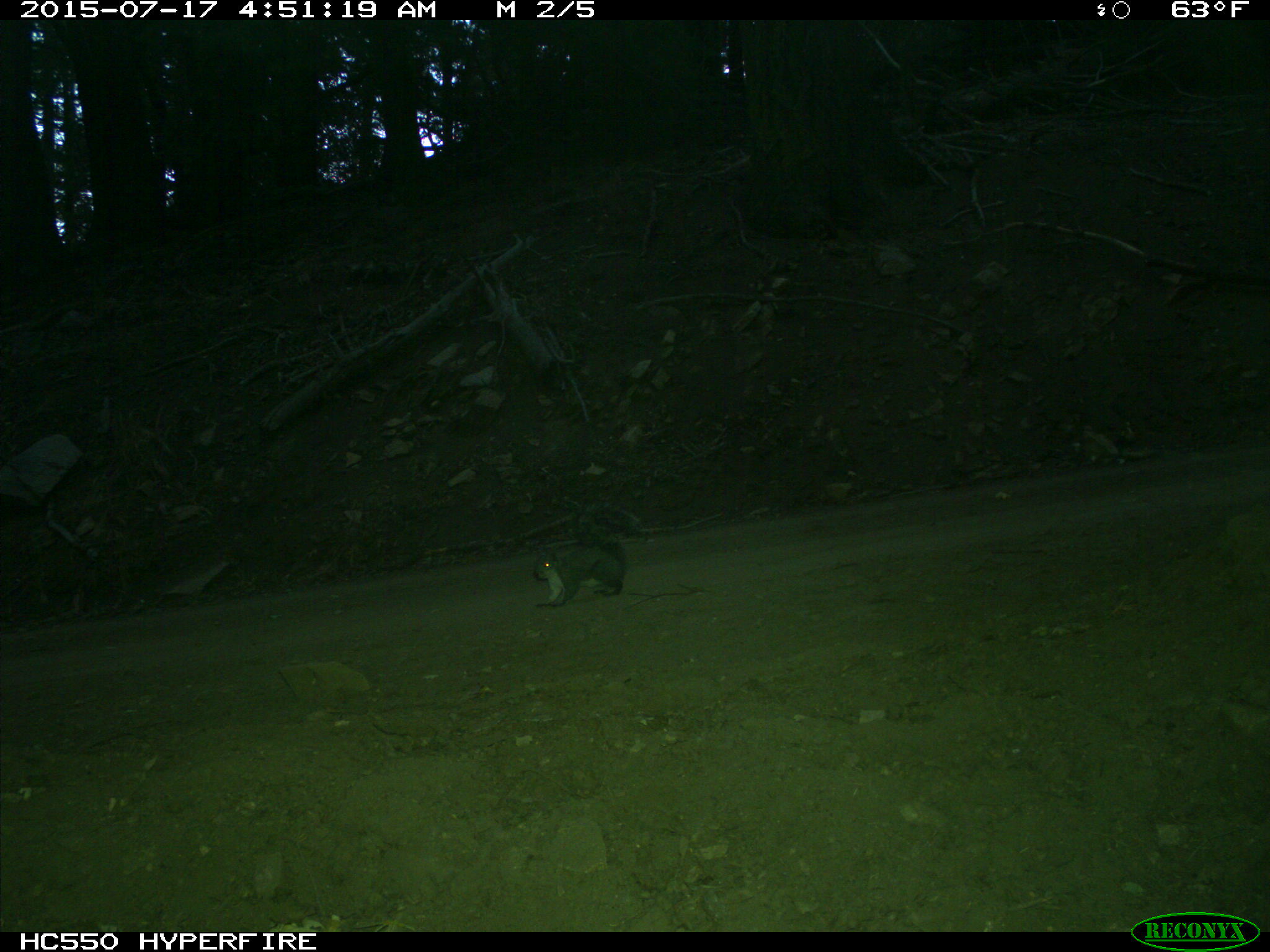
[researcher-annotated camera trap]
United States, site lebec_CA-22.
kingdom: Animalia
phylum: Chordata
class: Mammalia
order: Rodentia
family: Sciuridae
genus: Sciurus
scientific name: Sciurus carolinensis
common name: eastern gray squirrel